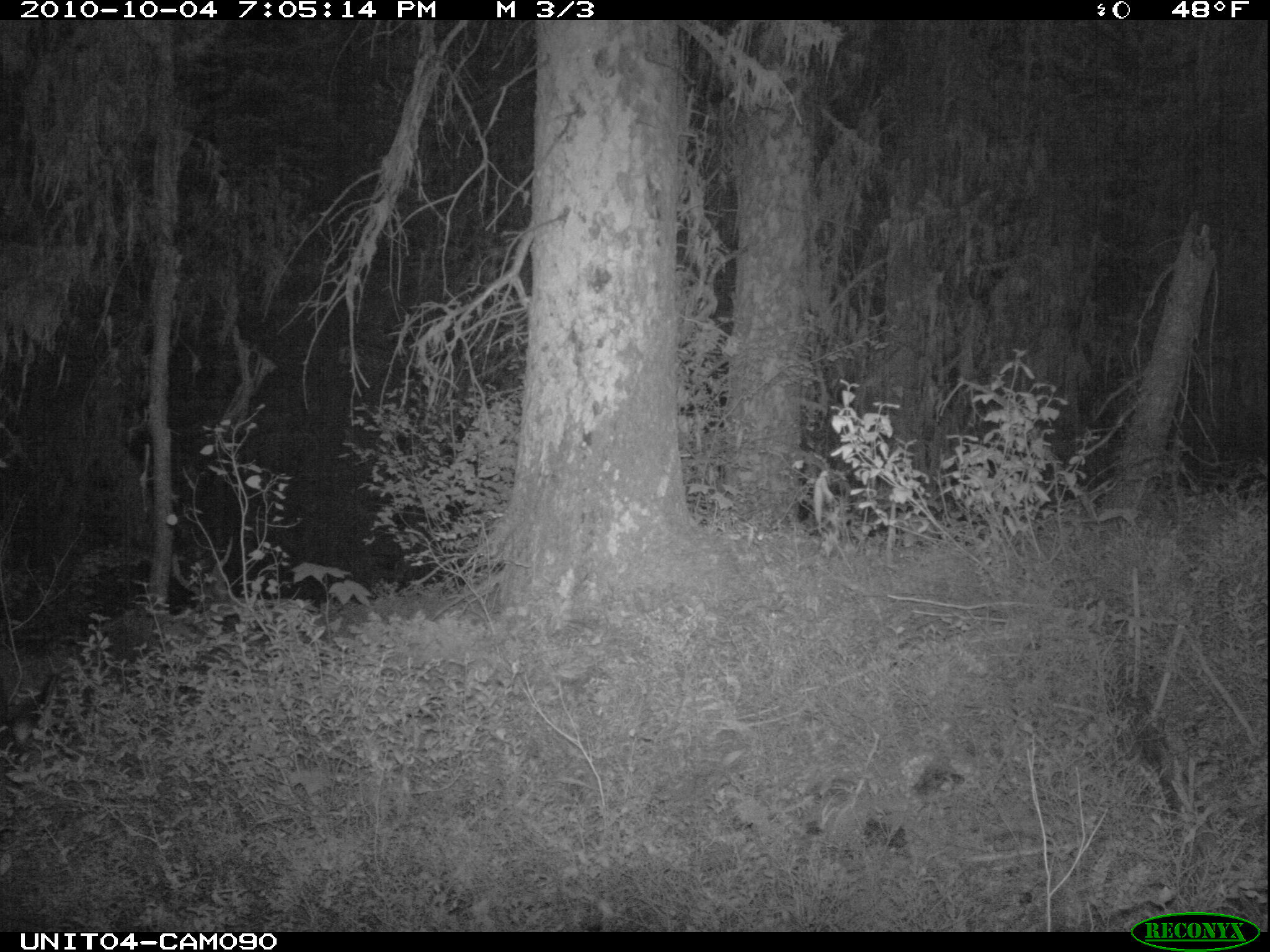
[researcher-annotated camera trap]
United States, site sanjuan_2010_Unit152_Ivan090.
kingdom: Animalia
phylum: Chordata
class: Mammalia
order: Artiodactyla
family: Cervidae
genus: Odocoileus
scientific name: Odocoileus hemionus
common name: mule deer